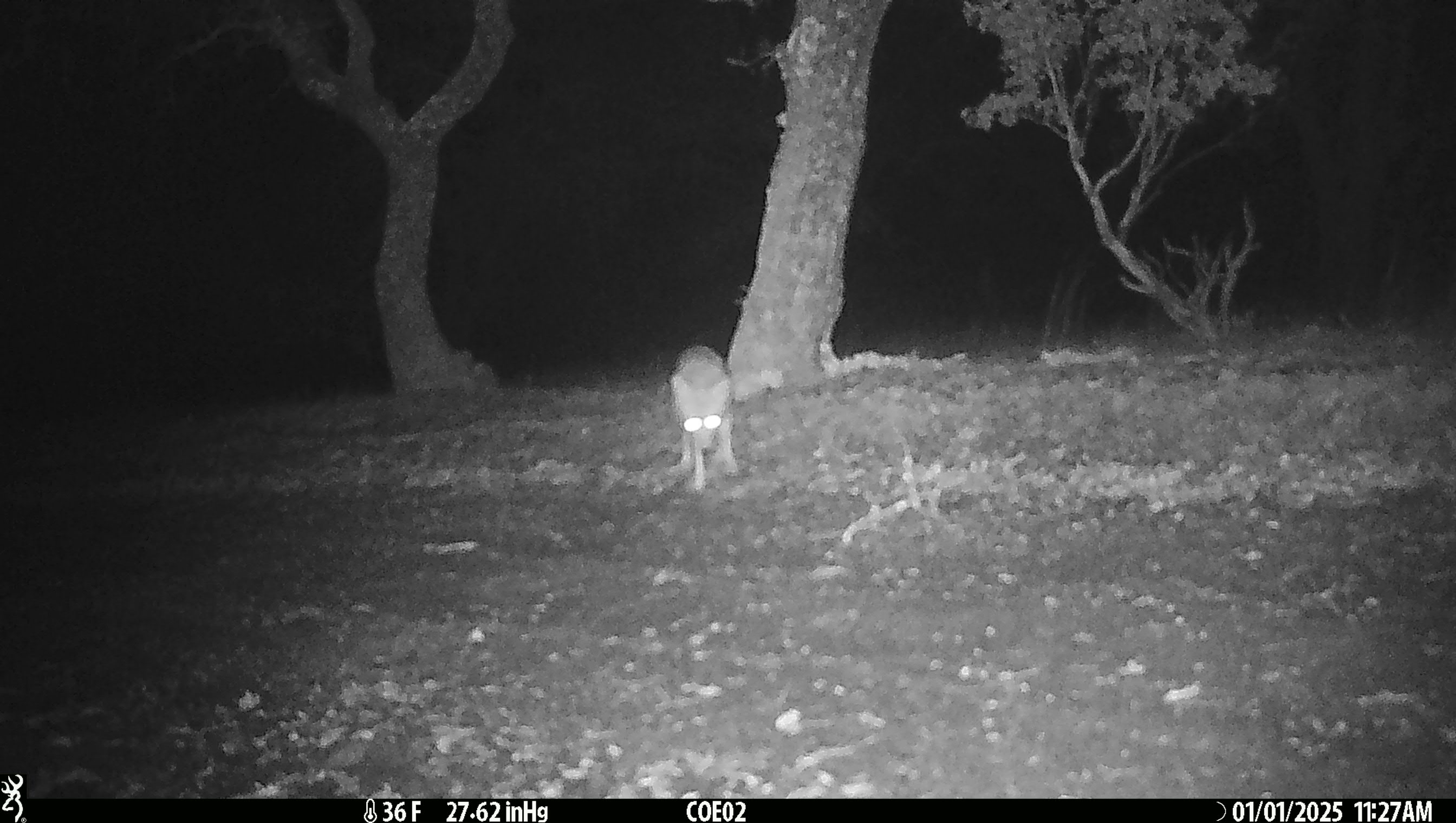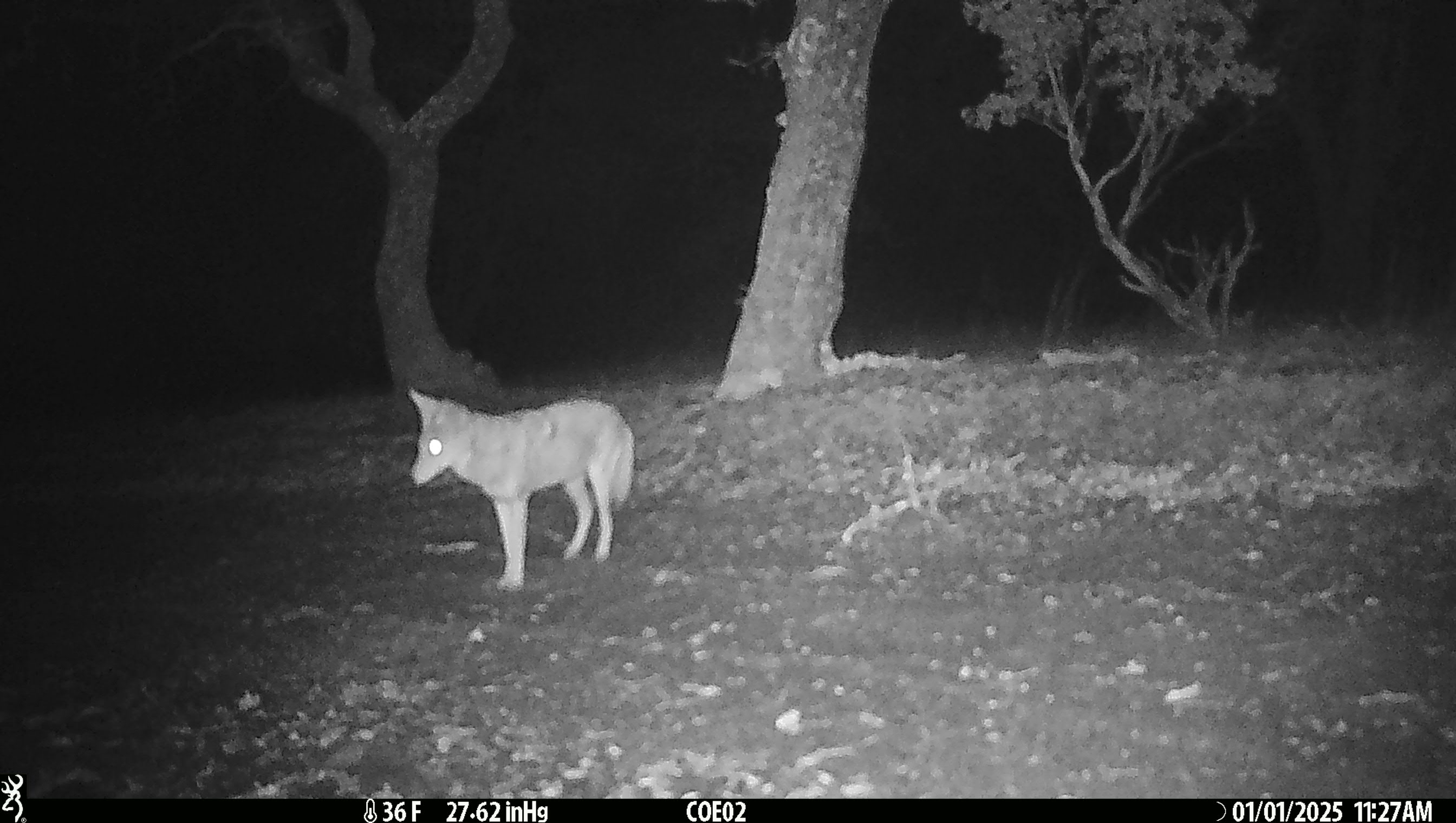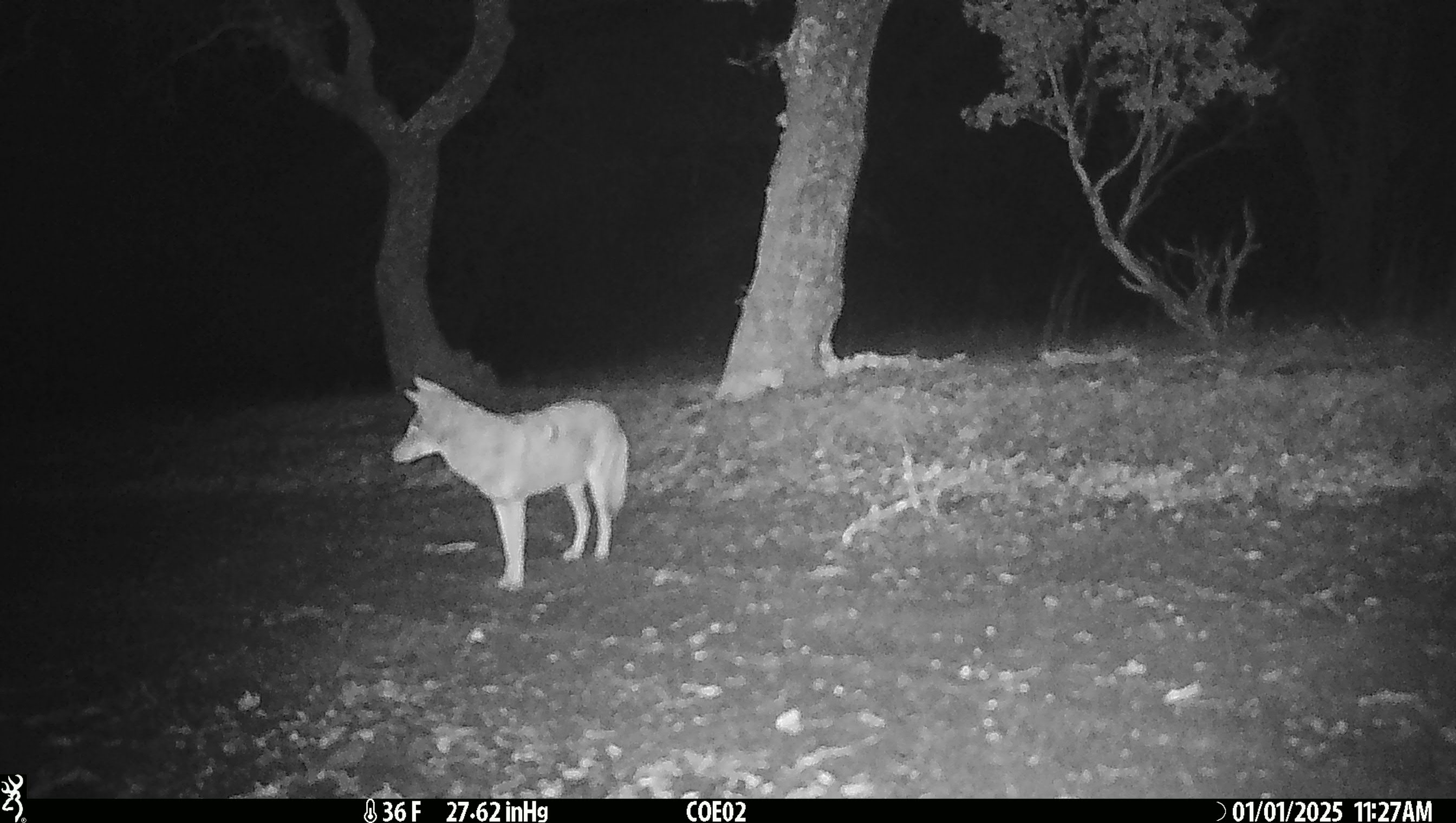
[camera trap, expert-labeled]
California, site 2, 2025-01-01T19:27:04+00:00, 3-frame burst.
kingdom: Animalia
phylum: Chordata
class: Mammalia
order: Carnivora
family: Canidae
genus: Canis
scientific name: Canis latrans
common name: coyote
Coyote (Canis latrans).